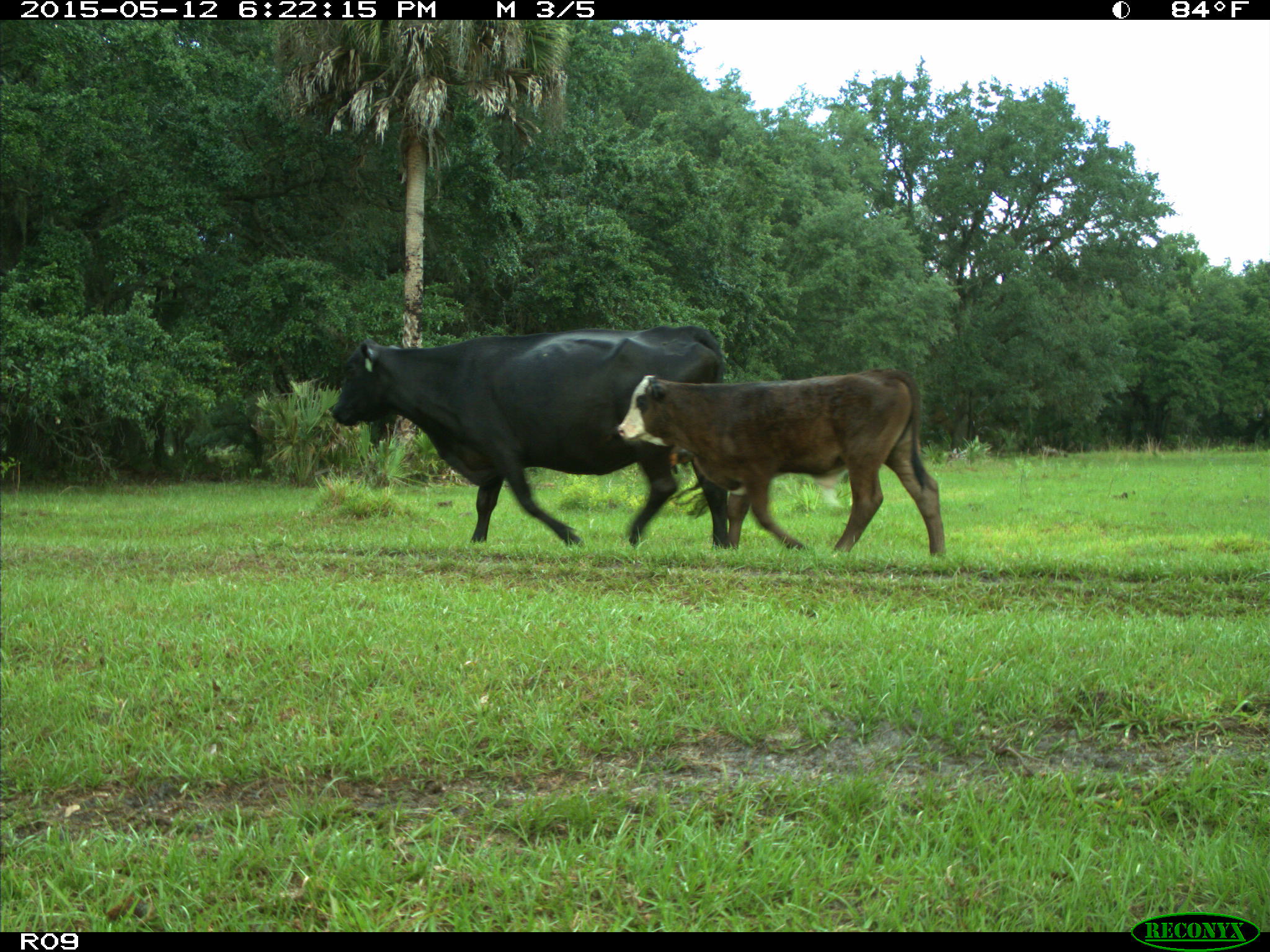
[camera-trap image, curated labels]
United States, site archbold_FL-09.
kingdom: Animalia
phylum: Chordata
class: Mammalia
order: Artiodactyla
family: Bovidae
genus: Bos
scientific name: Bos taurus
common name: domestic cow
Bos taurus (domestic cow).